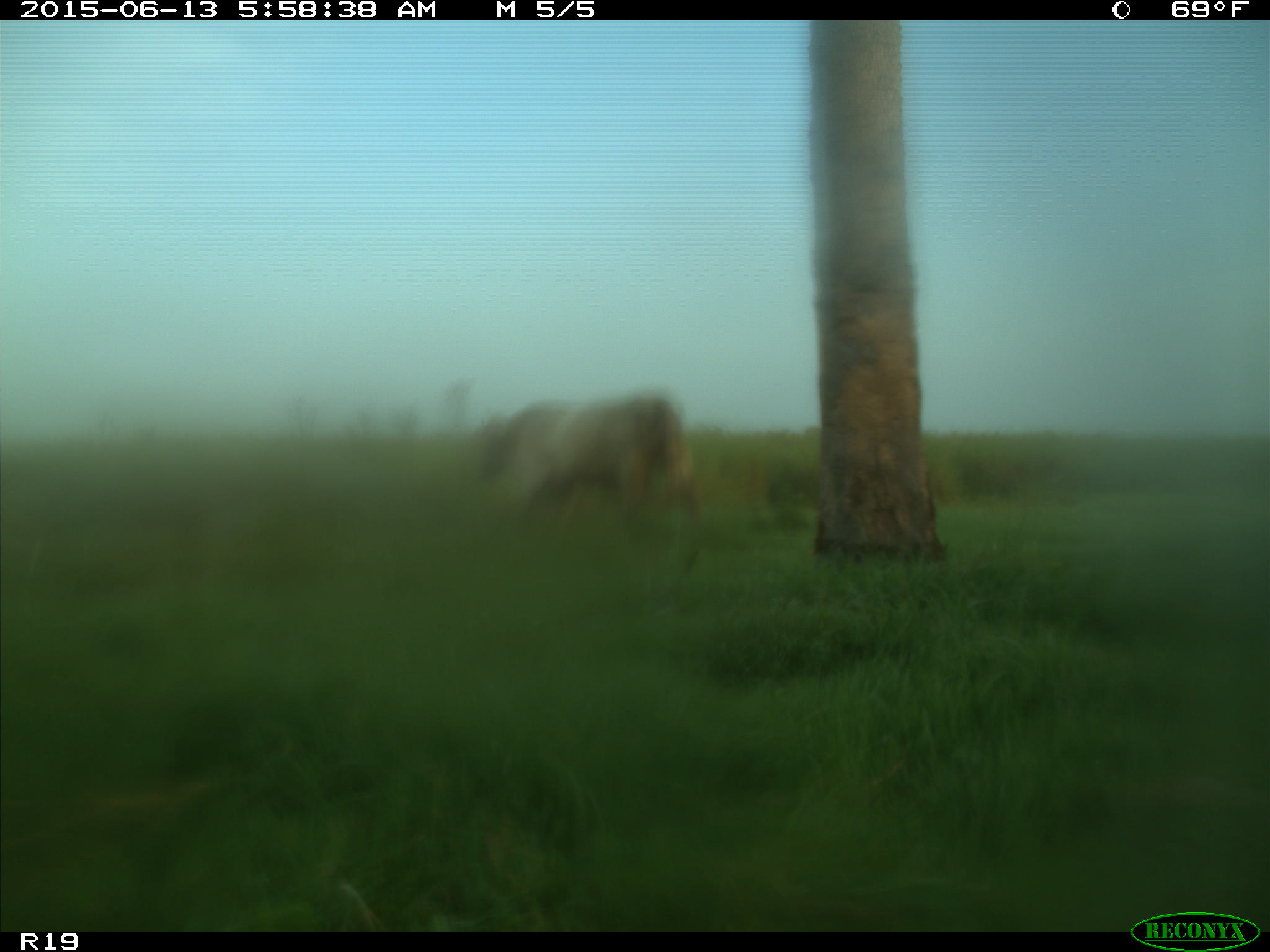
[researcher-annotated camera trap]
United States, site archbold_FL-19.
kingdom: Animalia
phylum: Chordata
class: Mammalia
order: Artiodactyla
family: Bovidae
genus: Bos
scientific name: Bos taurus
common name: domestic cow